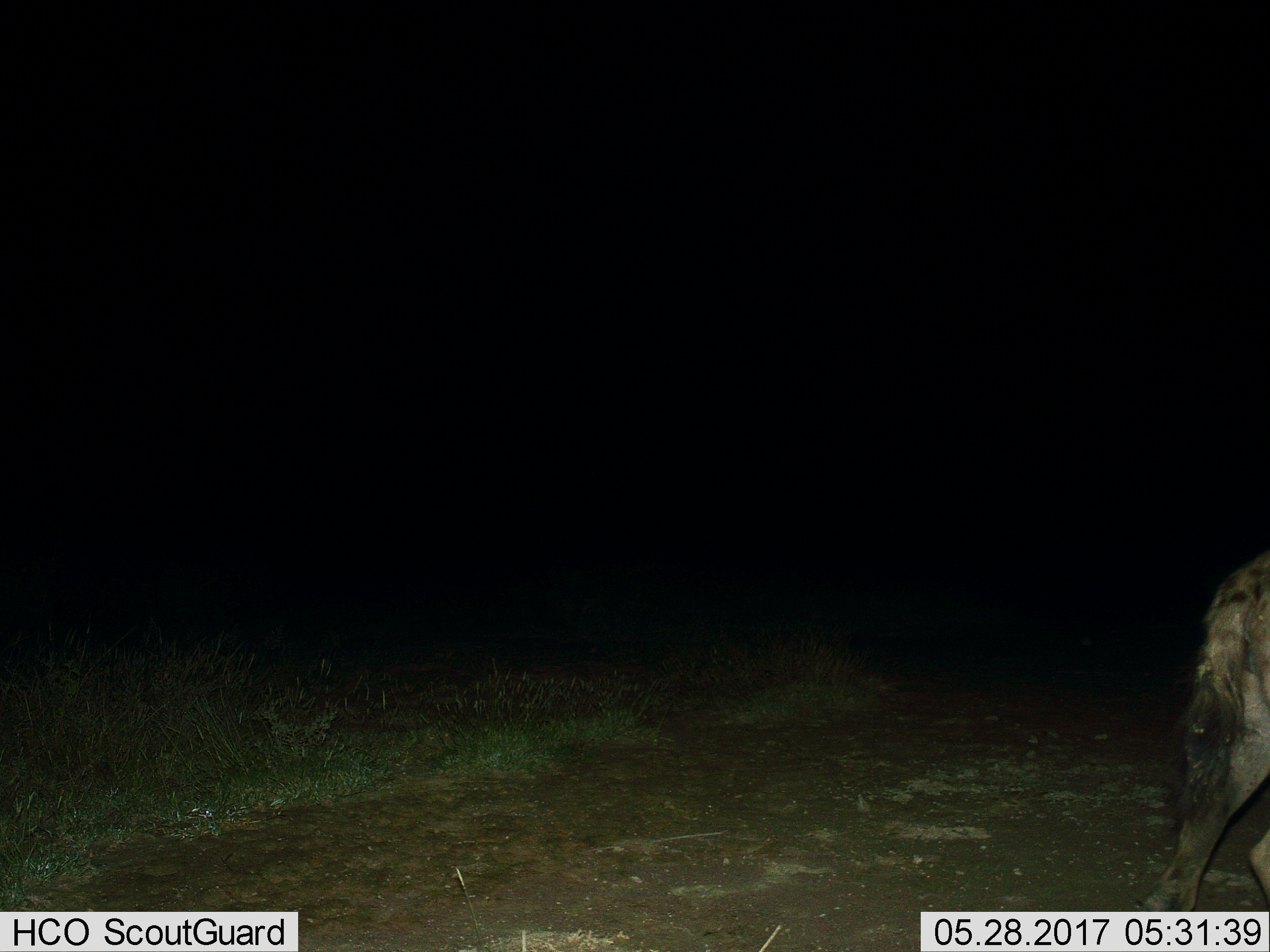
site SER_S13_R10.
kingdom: Animalia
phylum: Chordata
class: Mammalia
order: Carnivora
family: Hyaenidae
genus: Crocuta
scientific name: Crocuta crocuta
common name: spotted hyena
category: hyenaspotted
Hyenaspotted (spotted hyena) (Crocuta crocuta), count 1. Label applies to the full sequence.